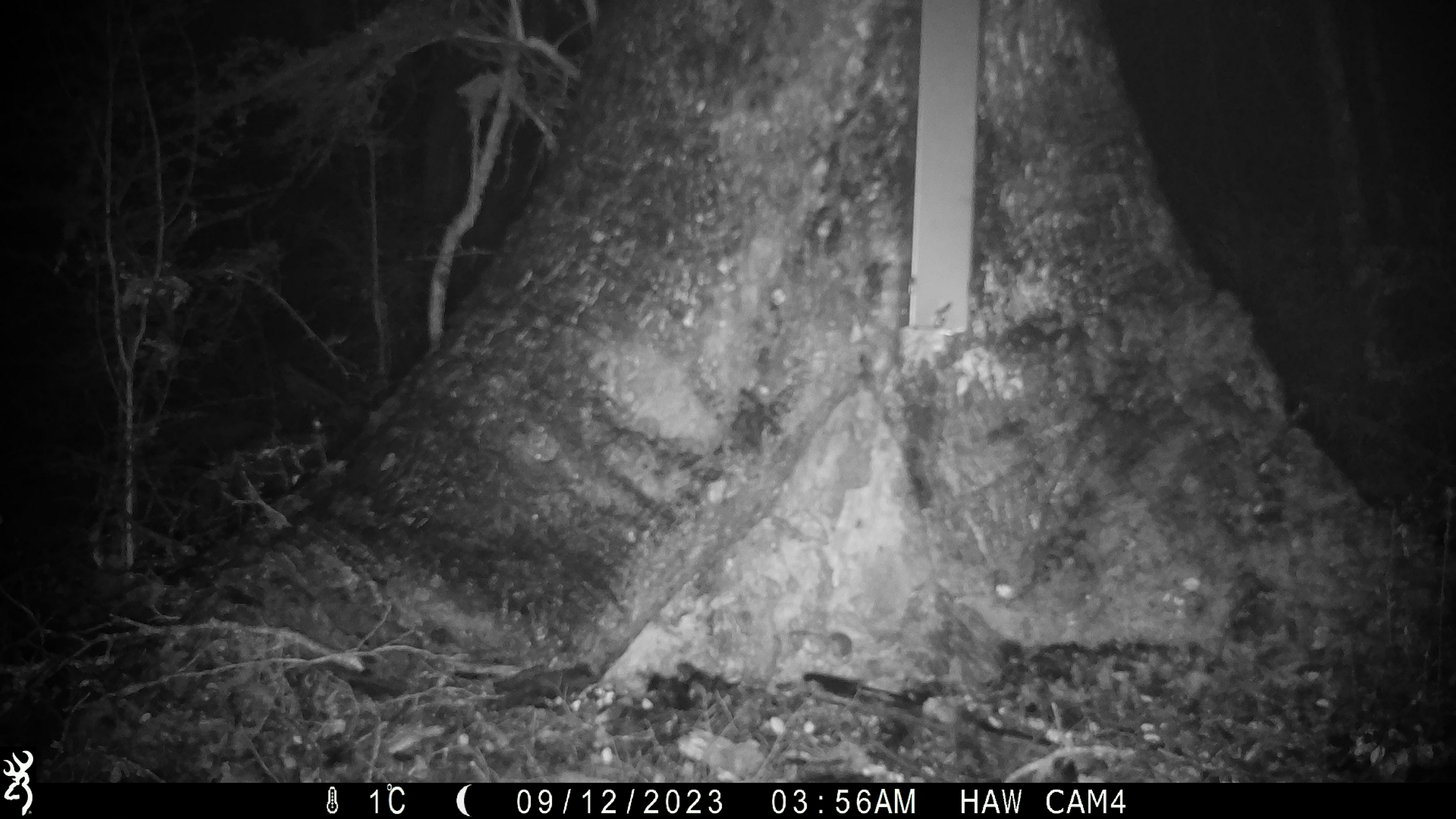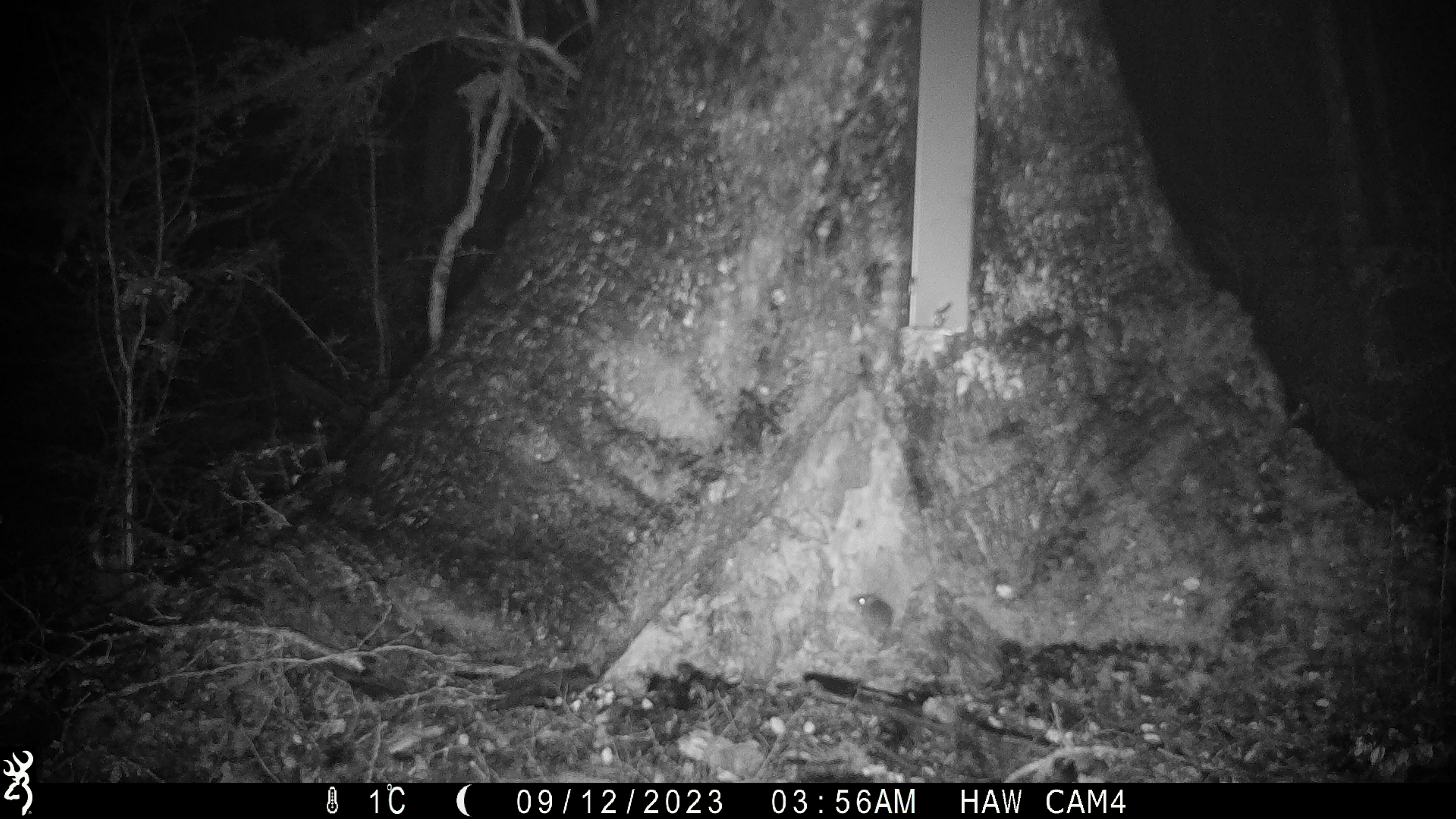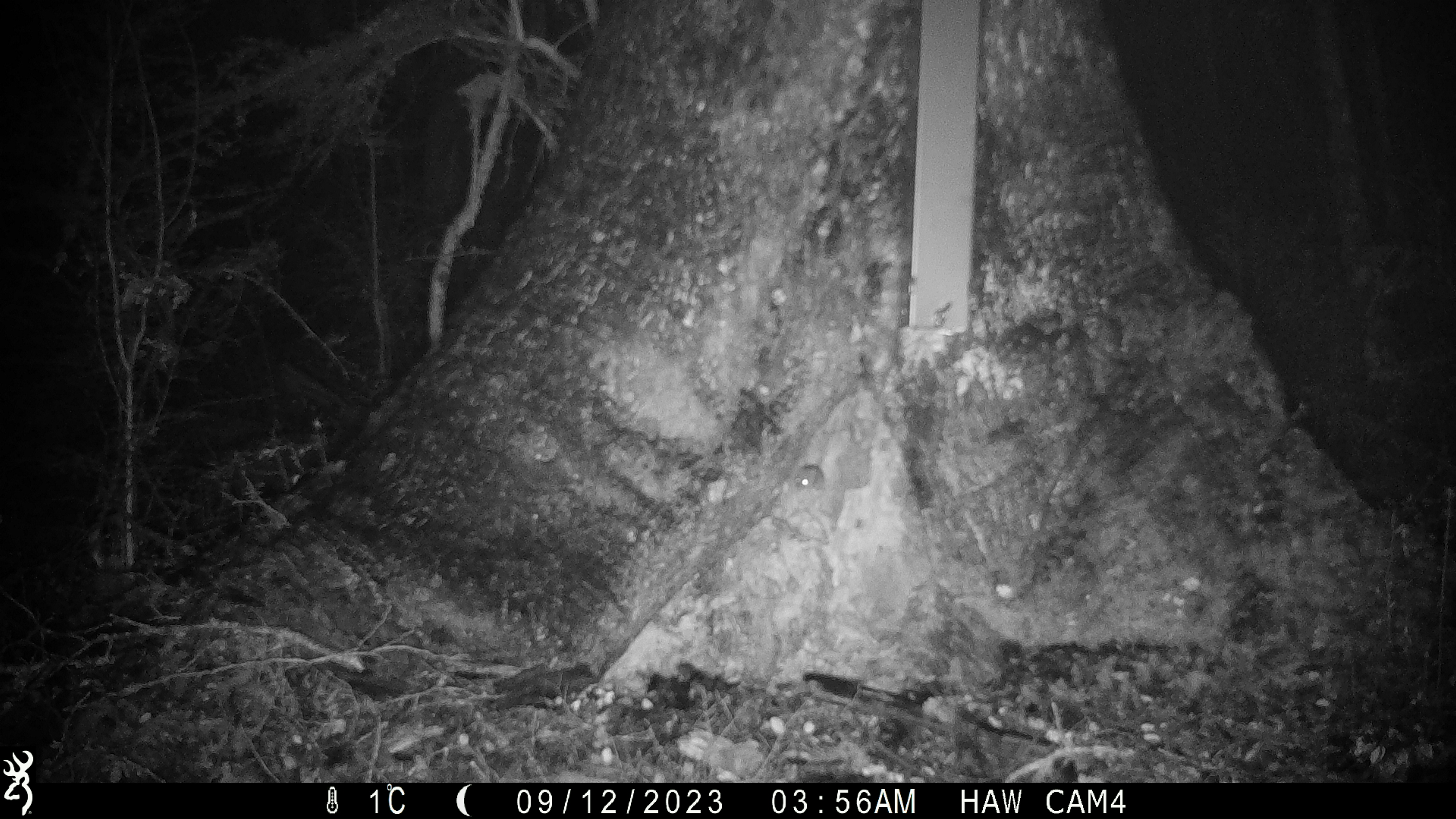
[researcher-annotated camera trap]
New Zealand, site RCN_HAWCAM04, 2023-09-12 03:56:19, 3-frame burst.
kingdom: Animalia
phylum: Chordata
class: Mammalia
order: Rodentia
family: Muridae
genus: Mus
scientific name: Mus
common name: mouse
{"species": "mouse (Mus)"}